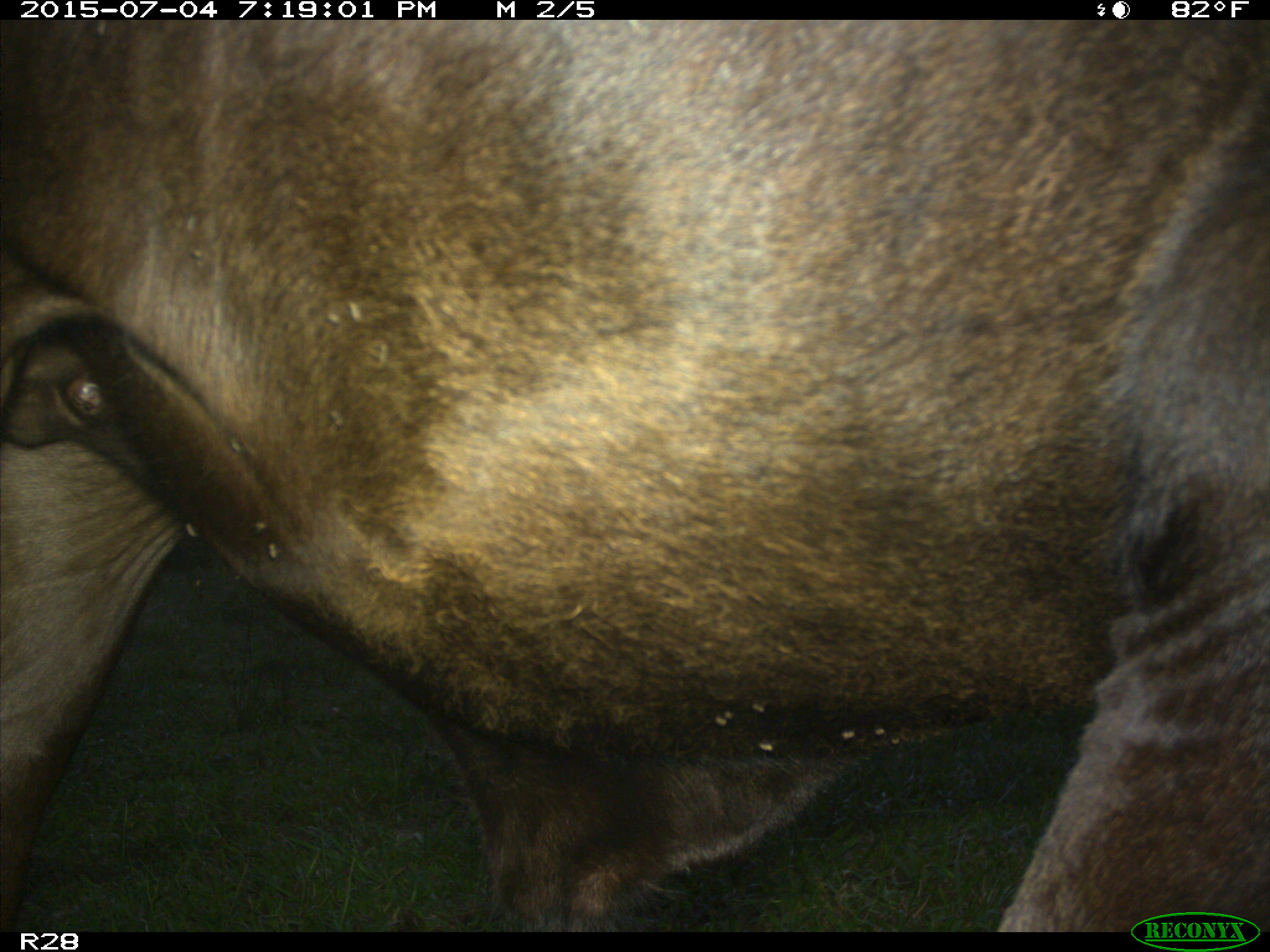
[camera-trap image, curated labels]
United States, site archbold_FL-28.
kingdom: Animalia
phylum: Chordata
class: Mammalia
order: Artiodactyla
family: Bovidae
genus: Bos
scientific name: Bos taurus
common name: domestic cow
Bos taurus (domestic cow).